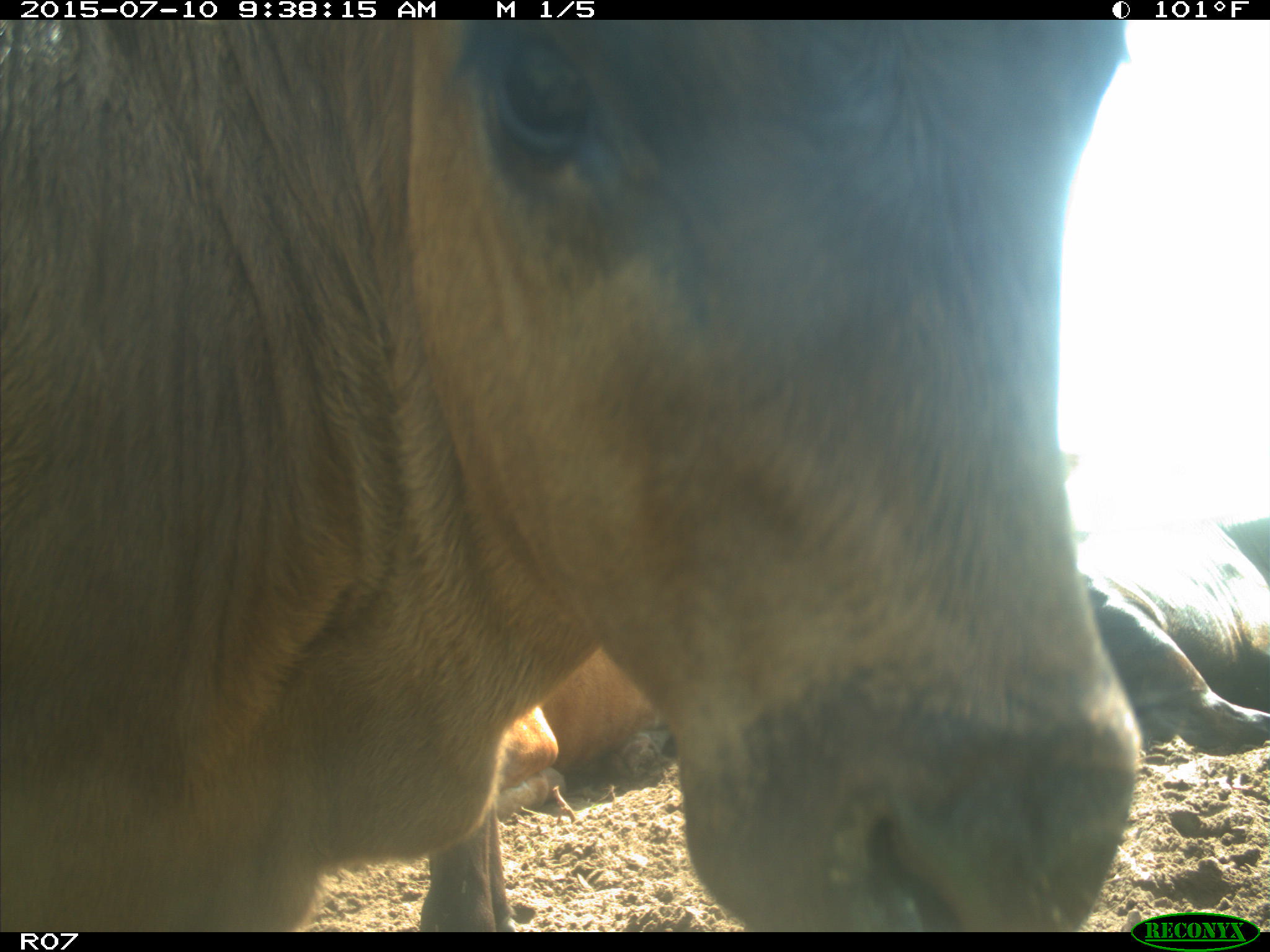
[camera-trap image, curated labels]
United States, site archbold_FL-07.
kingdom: Animalia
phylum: Chordata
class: Mammalia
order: Artiodactyla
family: Bovidae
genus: Bos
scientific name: Bos taurus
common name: domestic cow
Bos taurus (domestic cow).